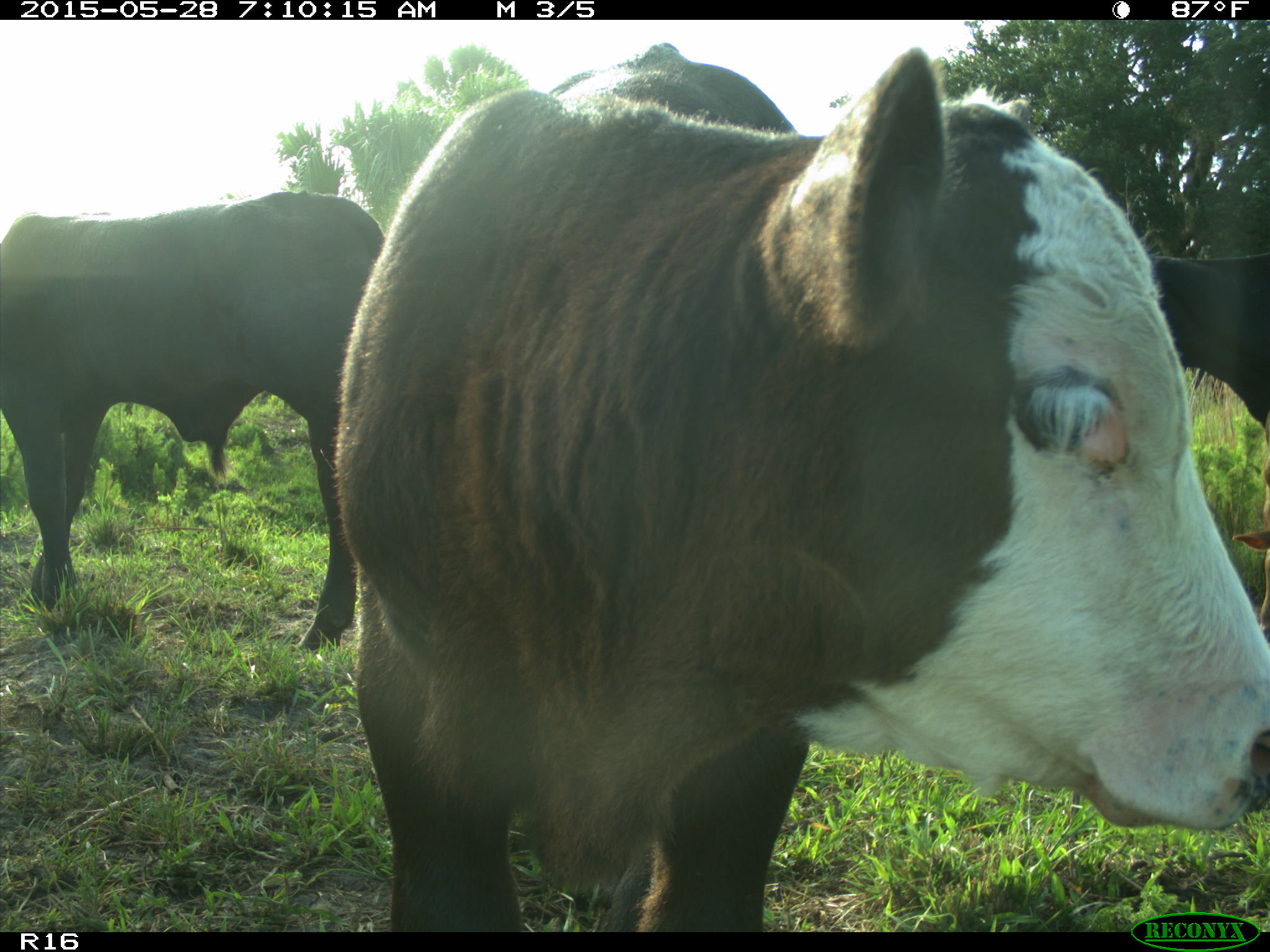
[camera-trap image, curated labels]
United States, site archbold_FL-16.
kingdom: Animalia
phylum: Chordata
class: Mammalia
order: Artiodactyla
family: Bovidae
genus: Bos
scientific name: Bos taurus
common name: domestic cow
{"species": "Bos taurus (domestic cow)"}